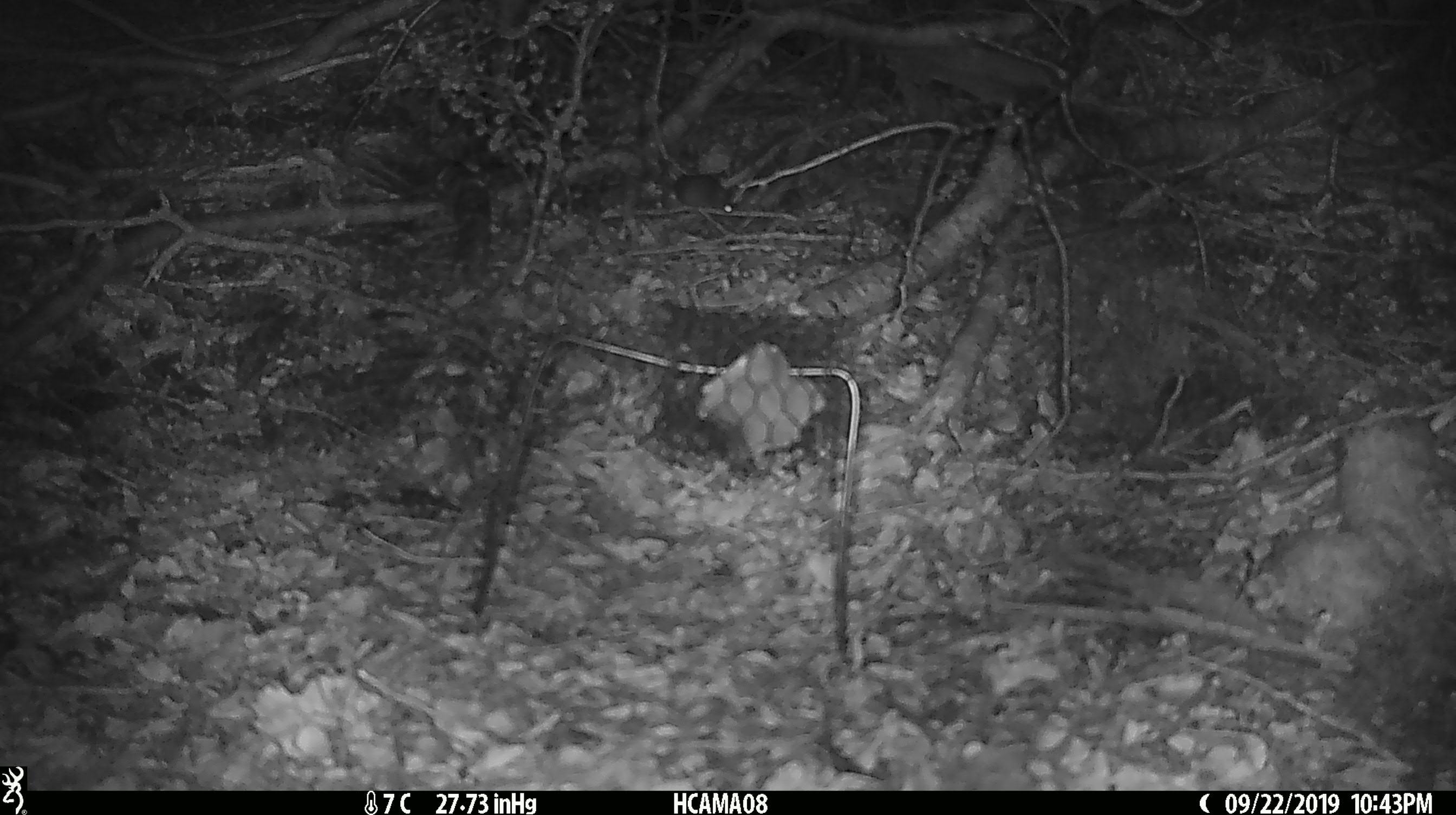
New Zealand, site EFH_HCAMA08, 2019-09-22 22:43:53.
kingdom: Animalia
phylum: Chordata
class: Mammalia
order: Rodentia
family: Muridae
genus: Mus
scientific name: Mus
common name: mouse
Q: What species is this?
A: Mouse (Mus).